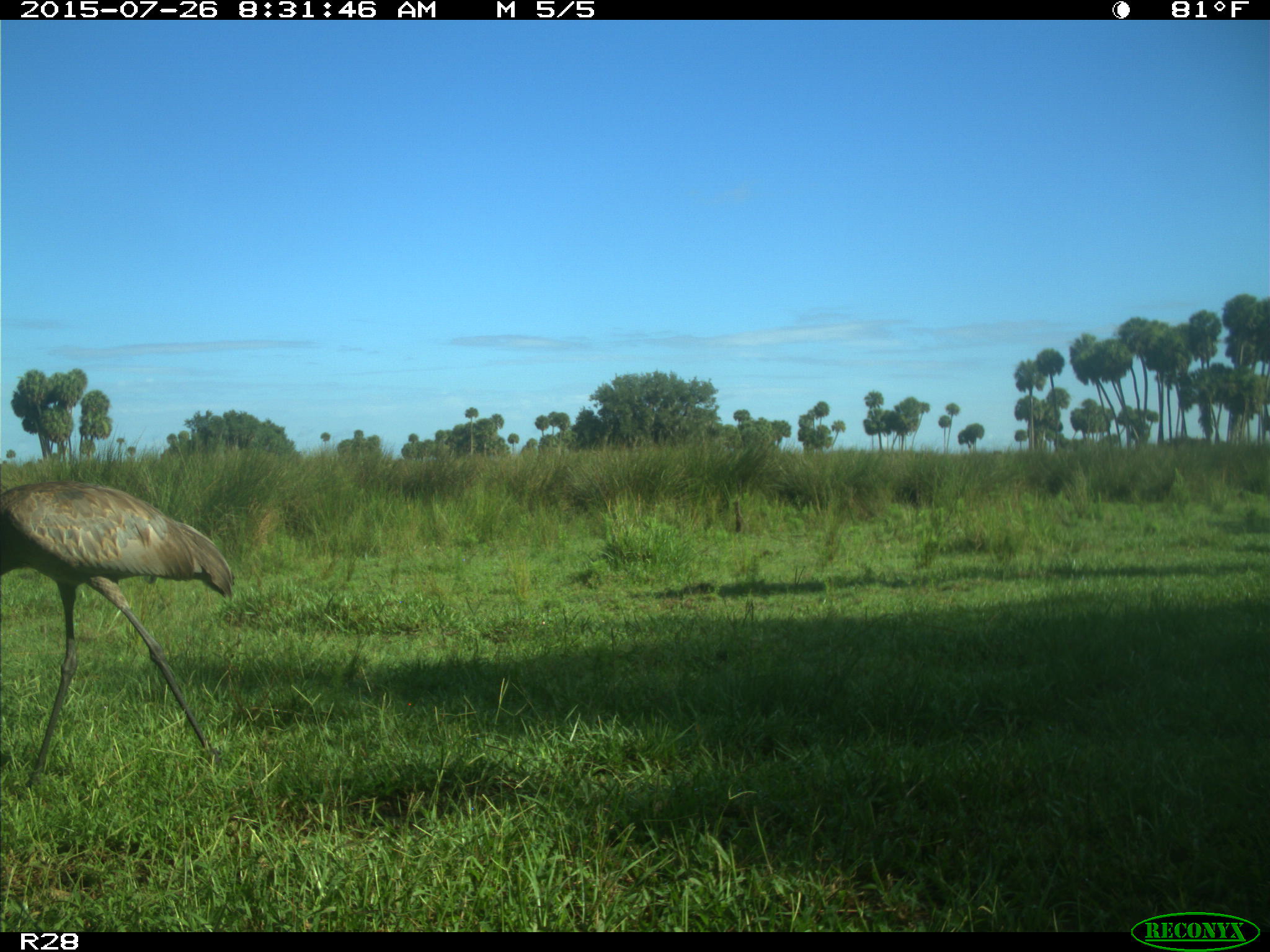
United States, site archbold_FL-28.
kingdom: Animalia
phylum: Chordata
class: Aves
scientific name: Aves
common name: birds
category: unidentified bird